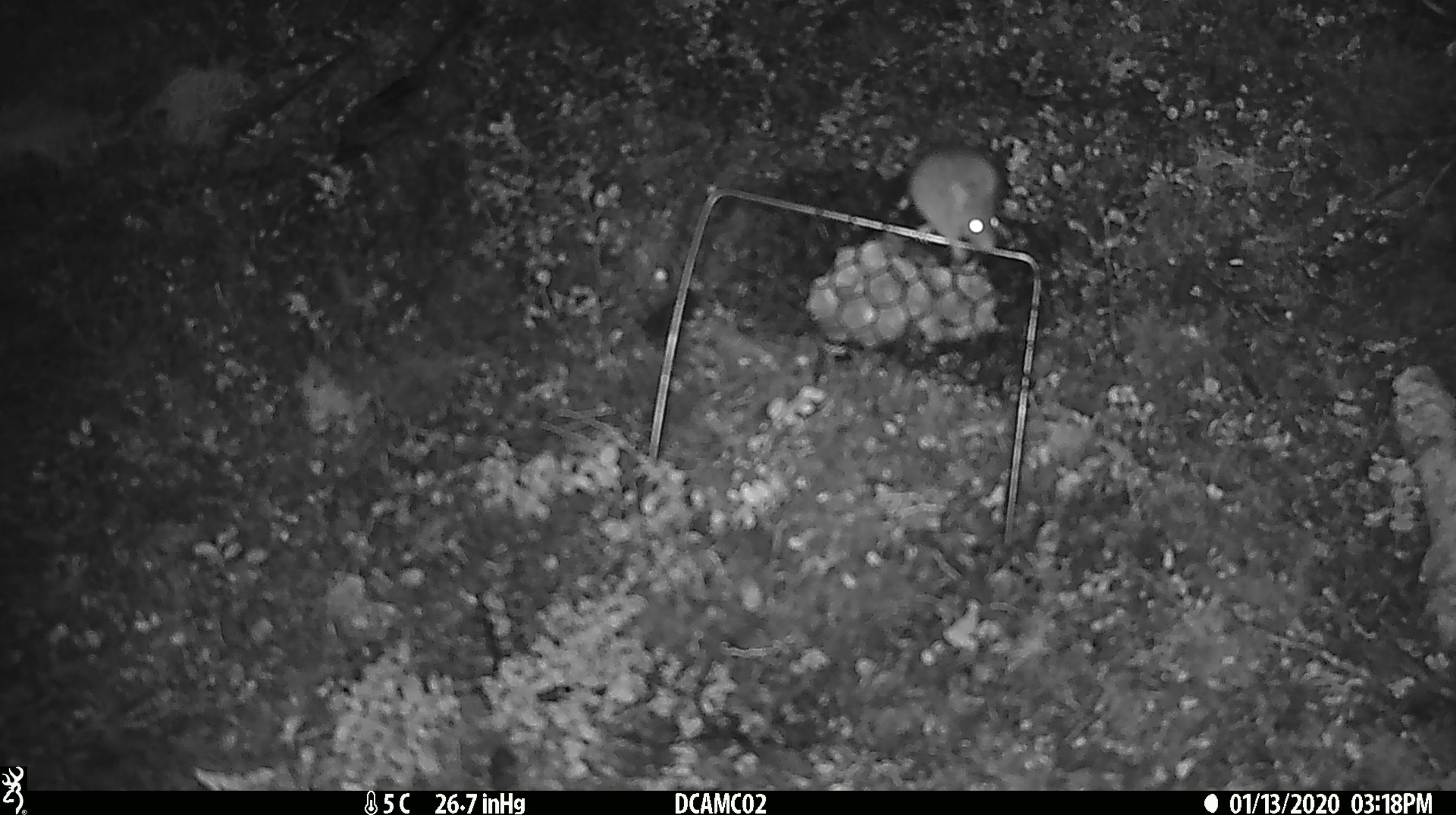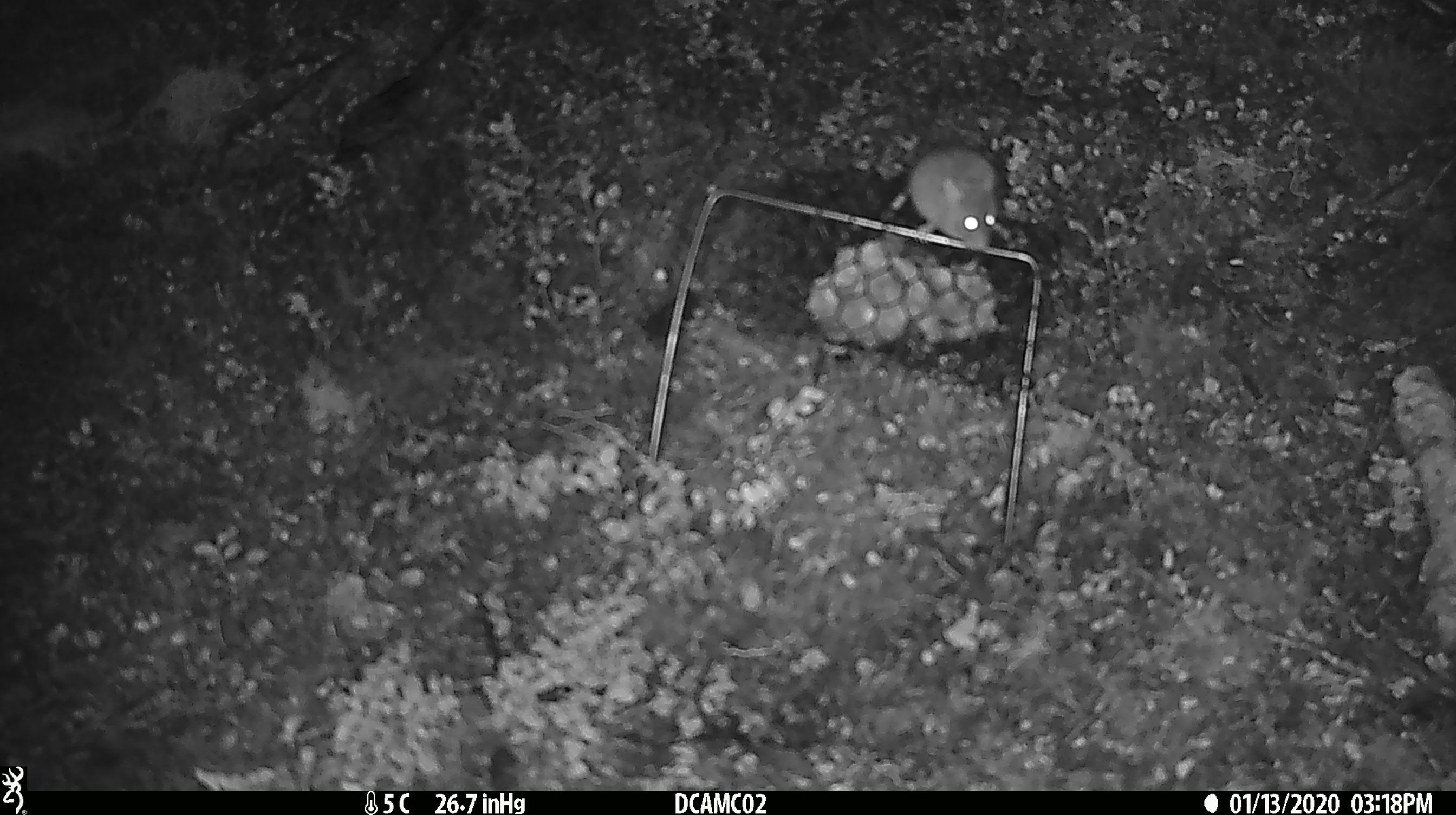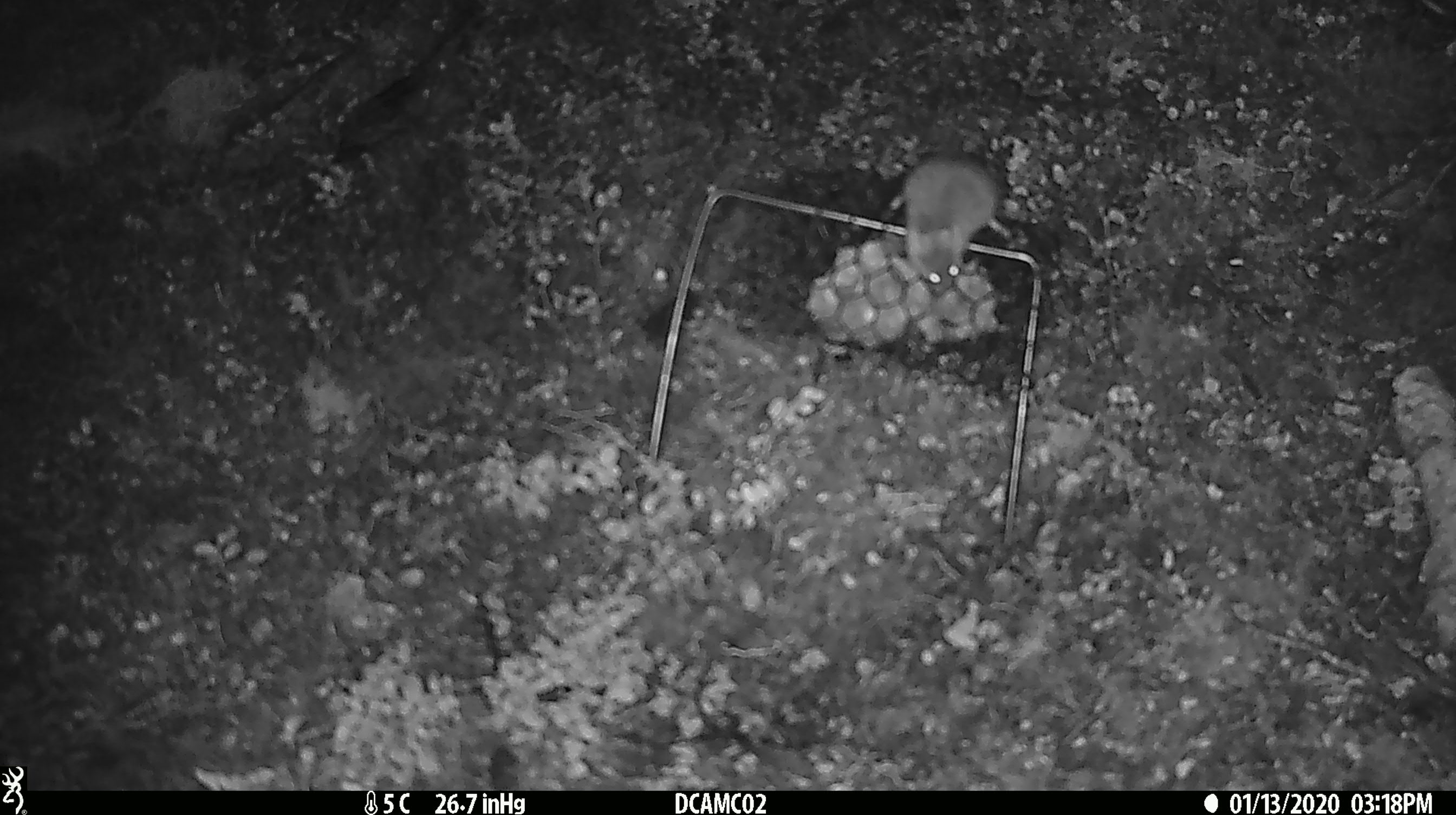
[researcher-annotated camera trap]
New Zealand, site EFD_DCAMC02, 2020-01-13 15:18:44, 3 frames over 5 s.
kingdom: Animalia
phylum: Chordata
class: Mammalia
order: Rodentia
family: Muridae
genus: Mus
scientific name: Mus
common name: mouse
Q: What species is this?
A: Mouse (Mus).